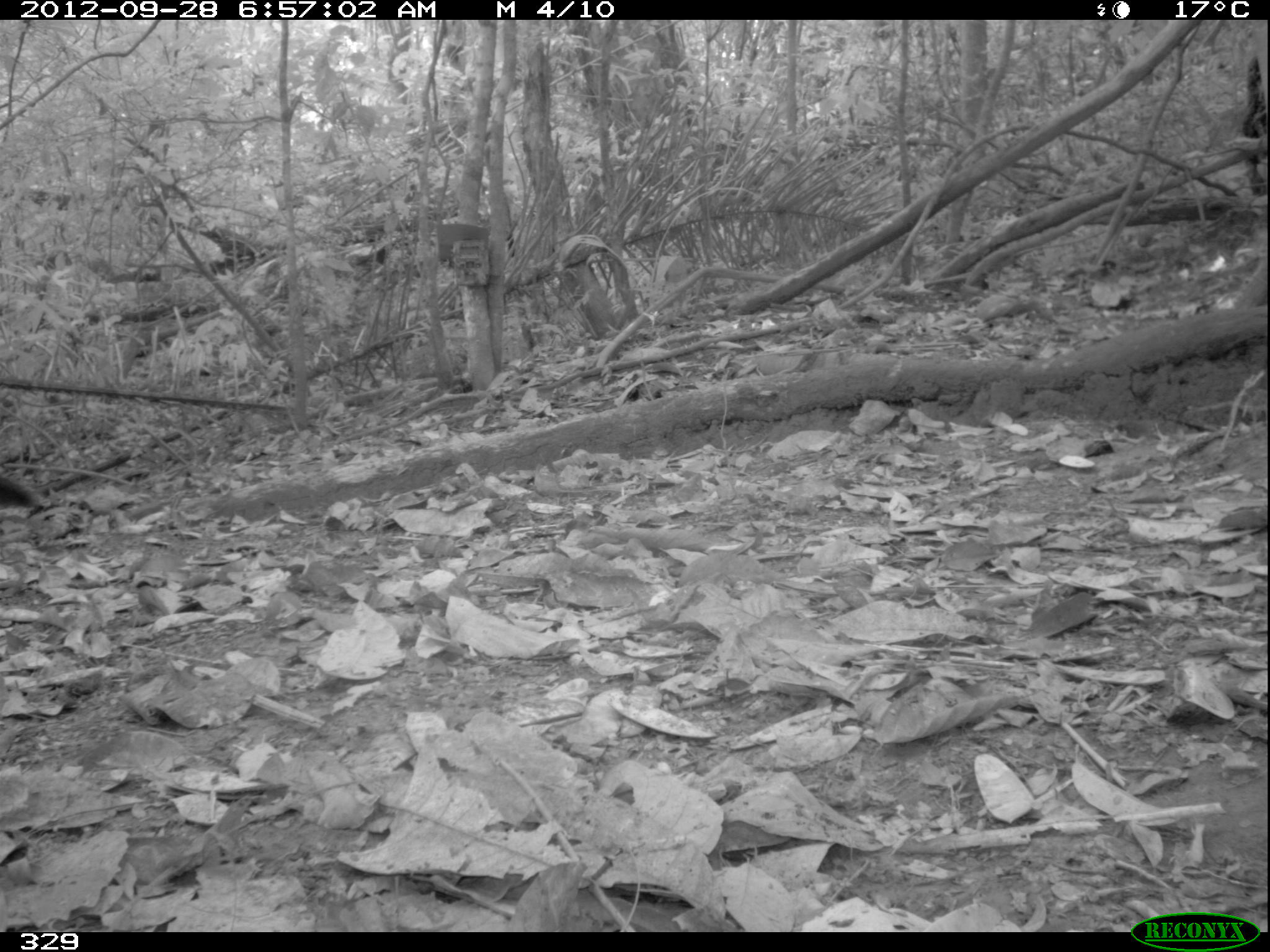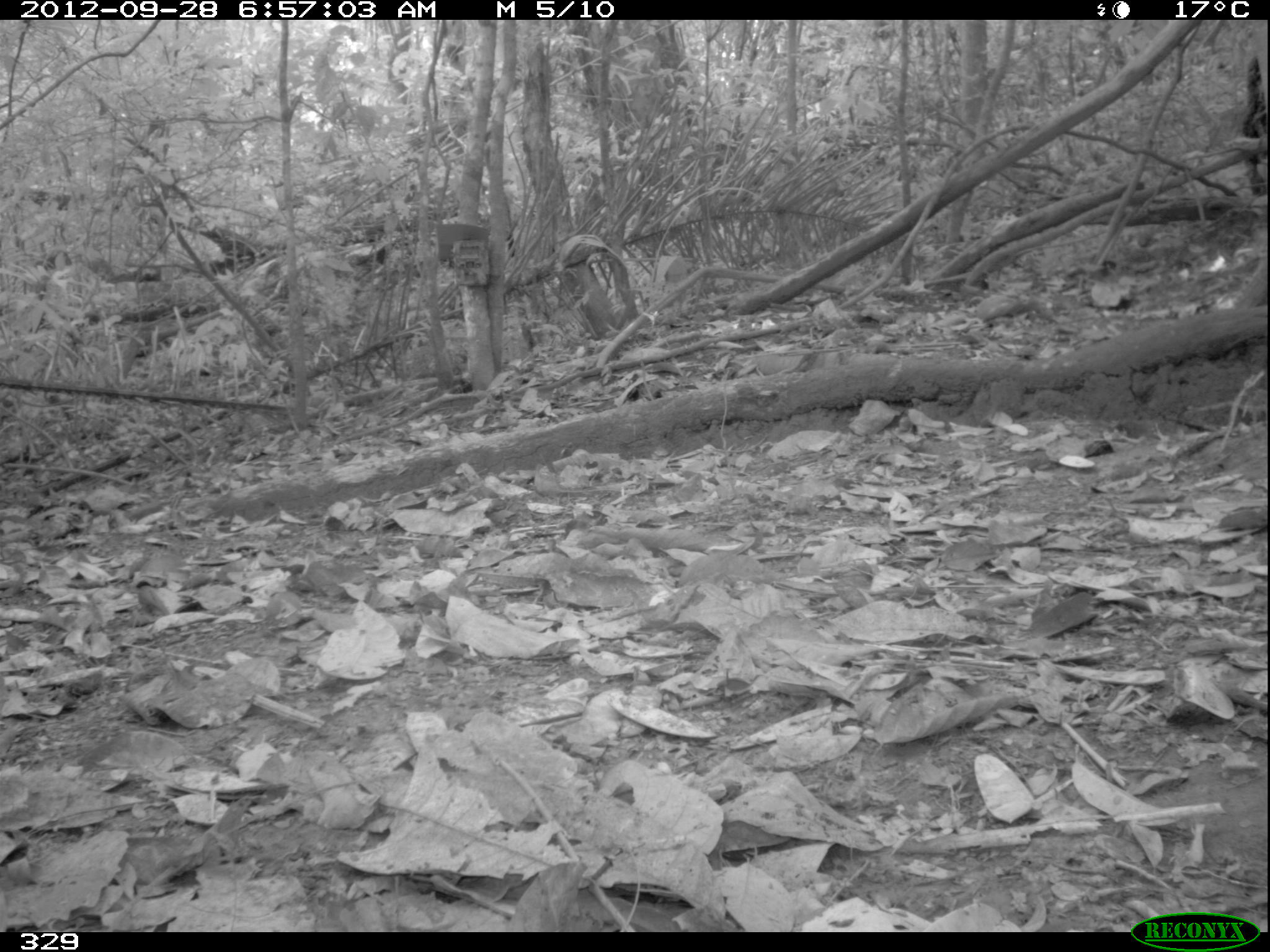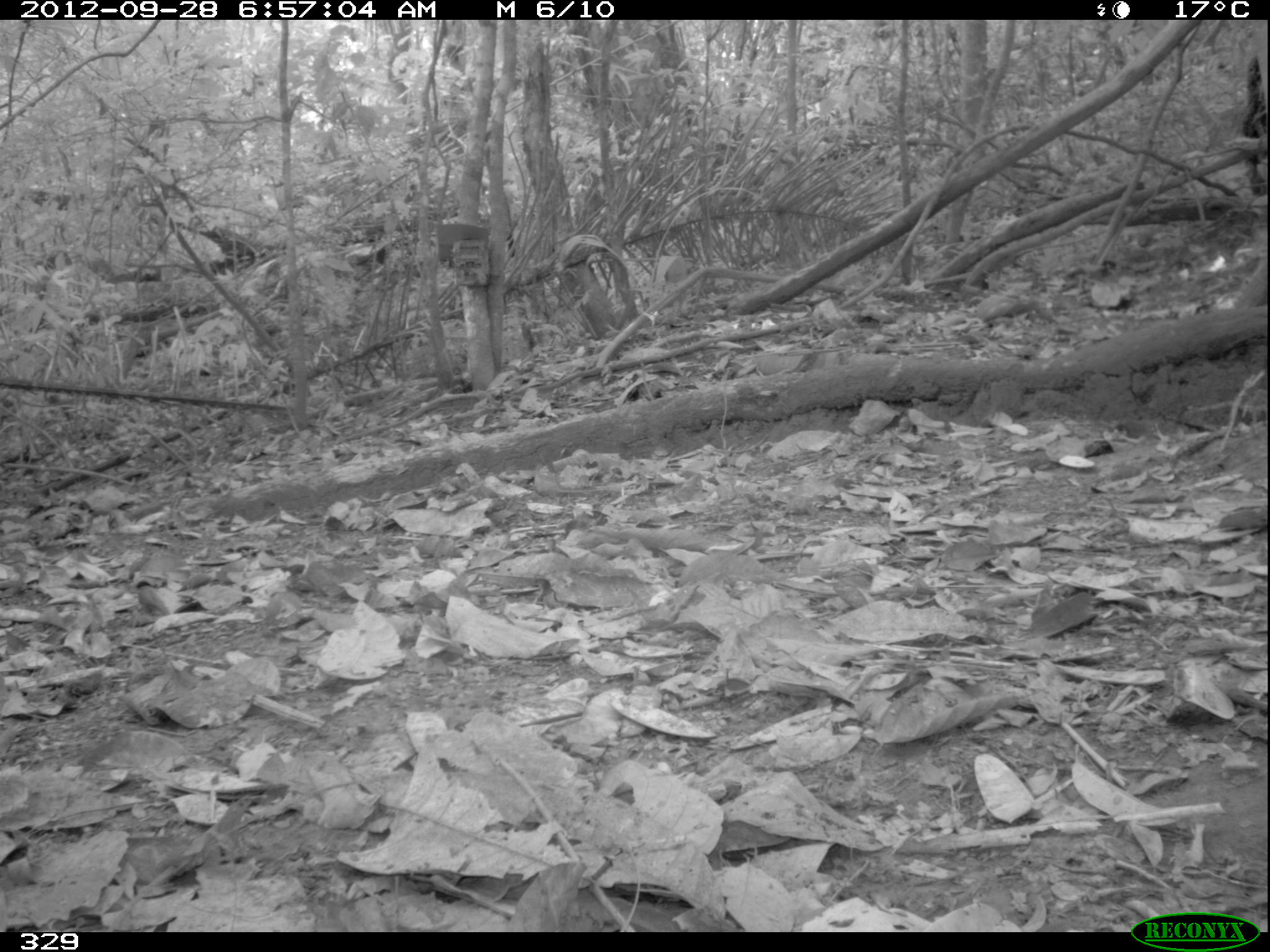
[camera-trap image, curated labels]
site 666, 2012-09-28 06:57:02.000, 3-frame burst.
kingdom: Animalia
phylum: Chordata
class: Mammalia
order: Carnivora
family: Mustelidae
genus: Eira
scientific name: Eira barbara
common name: tayra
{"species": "Eira barbara (tayra)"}